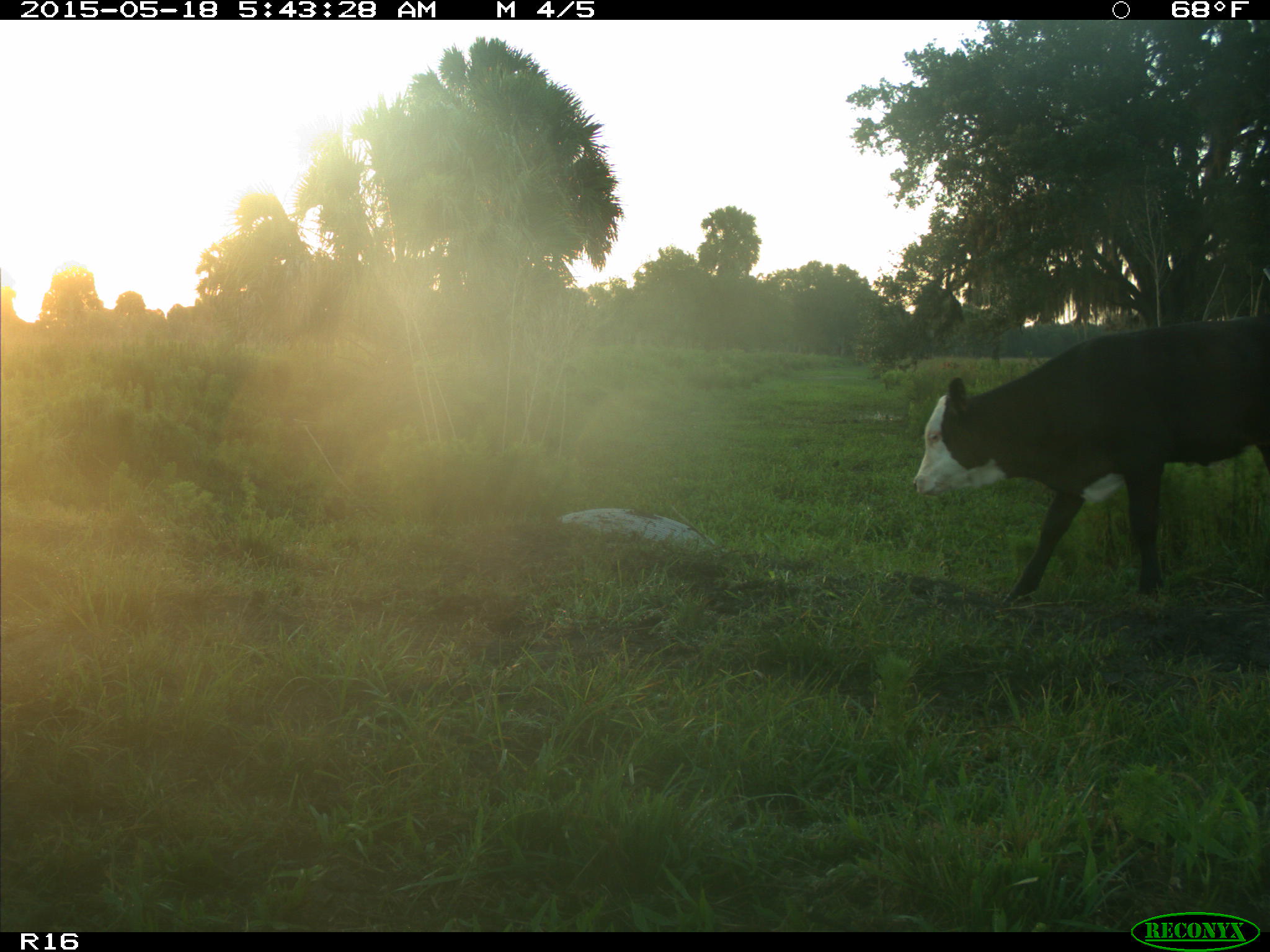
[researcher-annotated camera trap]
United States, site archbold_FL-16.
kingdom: Animalia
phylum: Chordata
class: Mammalia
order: Artiodactyla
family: Bovidae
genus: Bos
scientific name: Bos taurus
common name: domestic cow